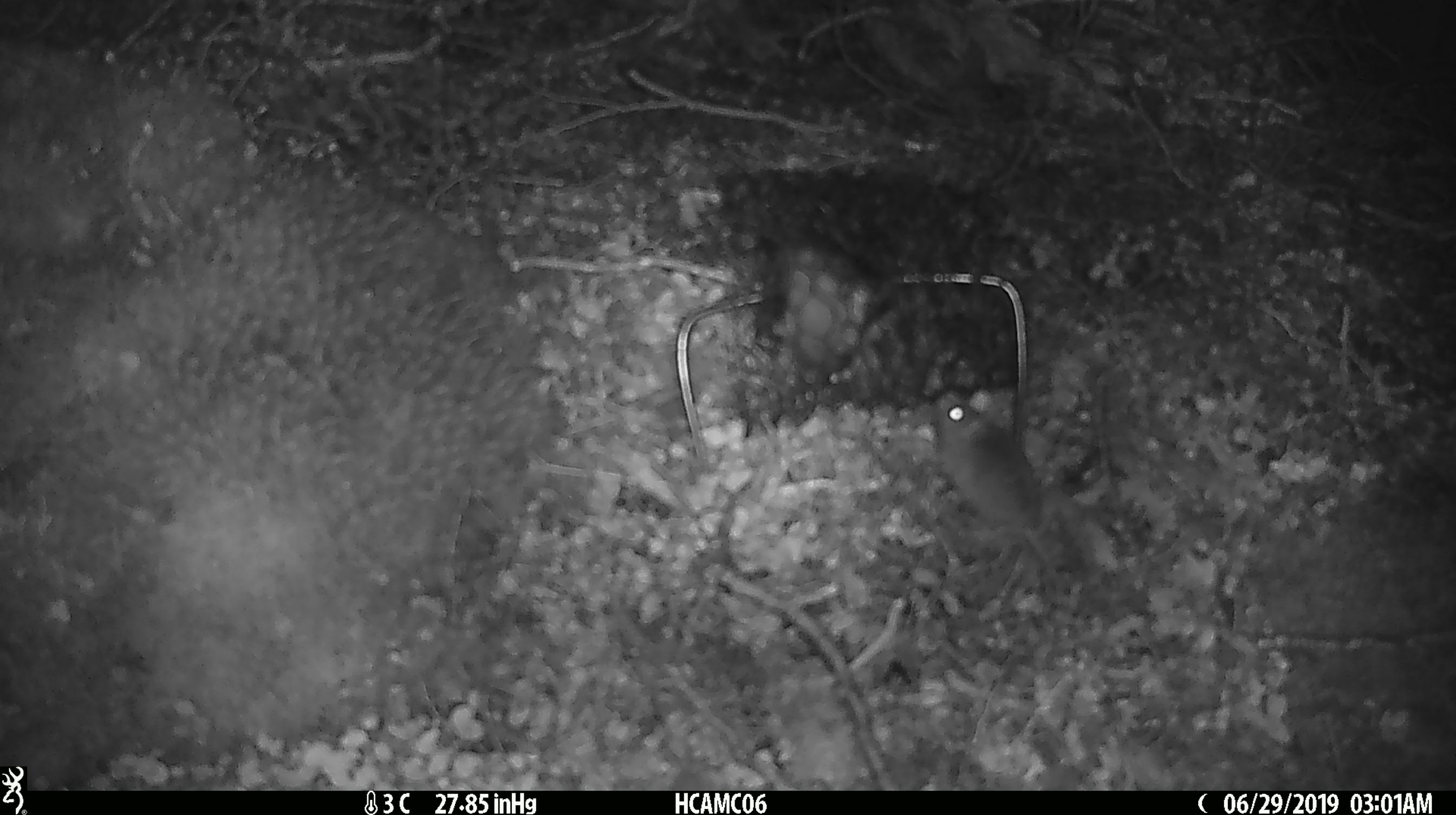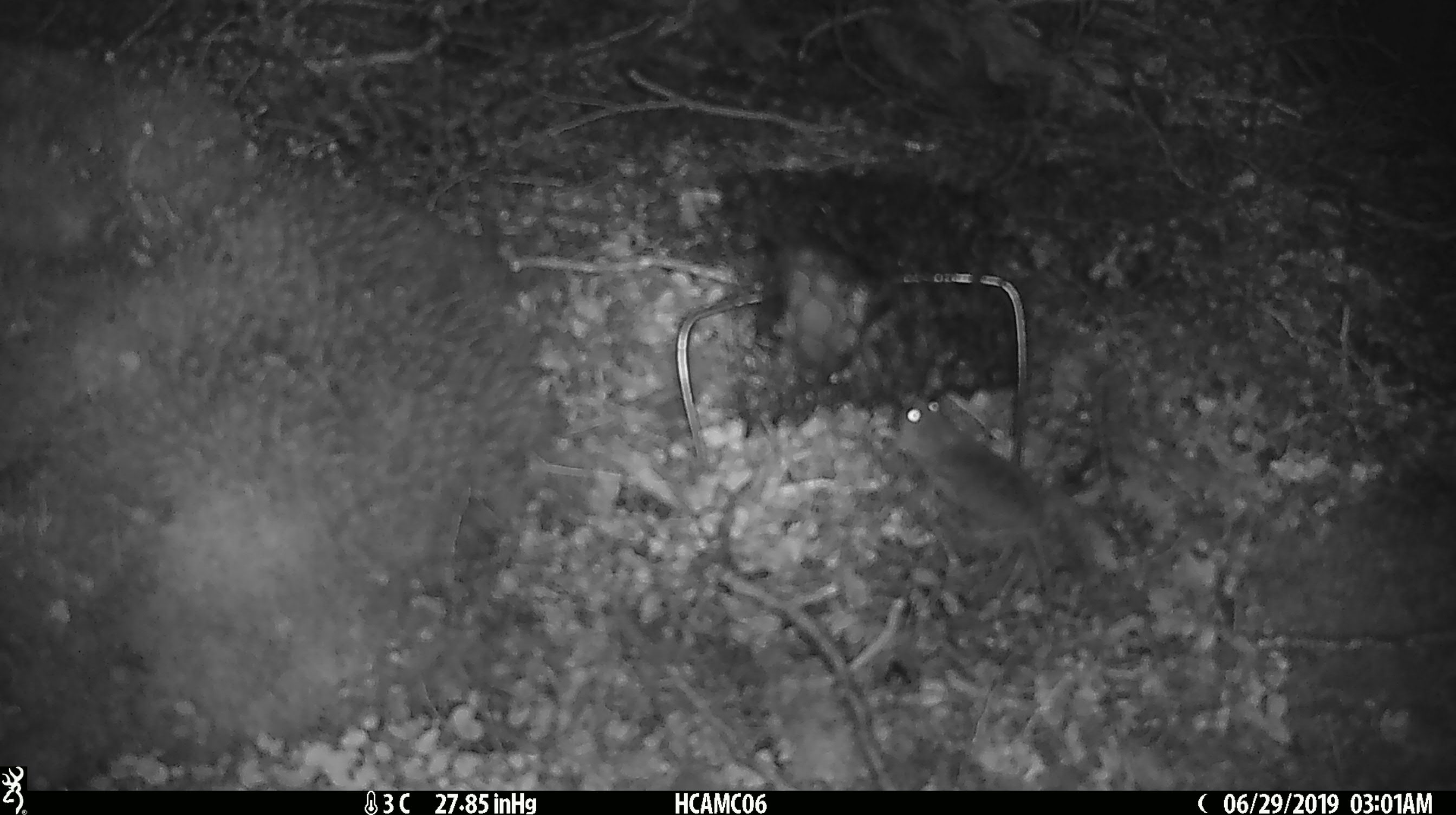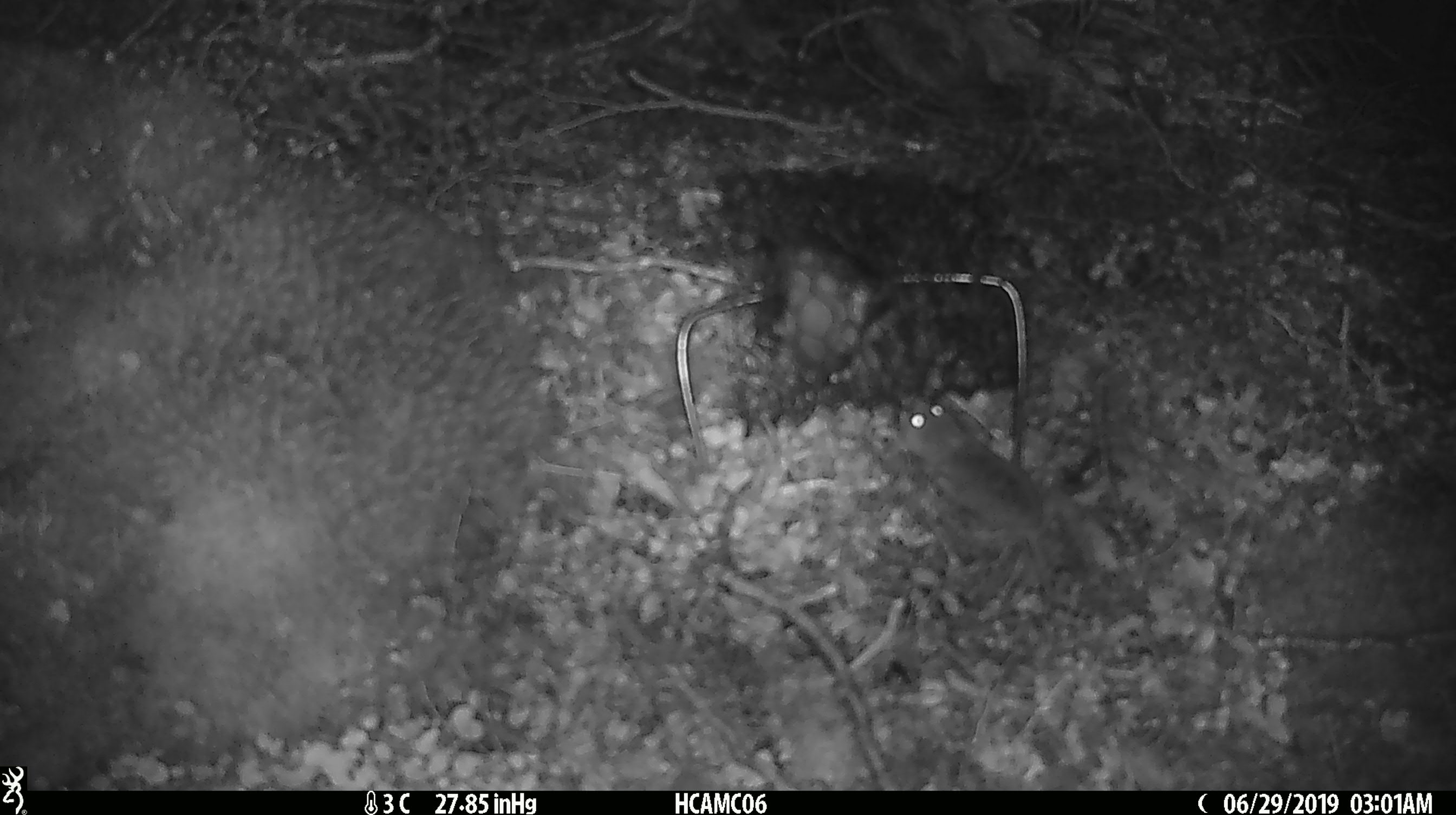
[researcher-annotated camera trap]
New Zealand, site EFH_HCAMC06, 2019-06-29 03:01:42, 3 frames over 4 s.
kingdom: Animalia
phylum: Chordata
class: Mammalia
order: Rodentia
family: Muridae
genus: Mus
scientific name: Mus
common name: mouse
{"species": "mouse (Mus)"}